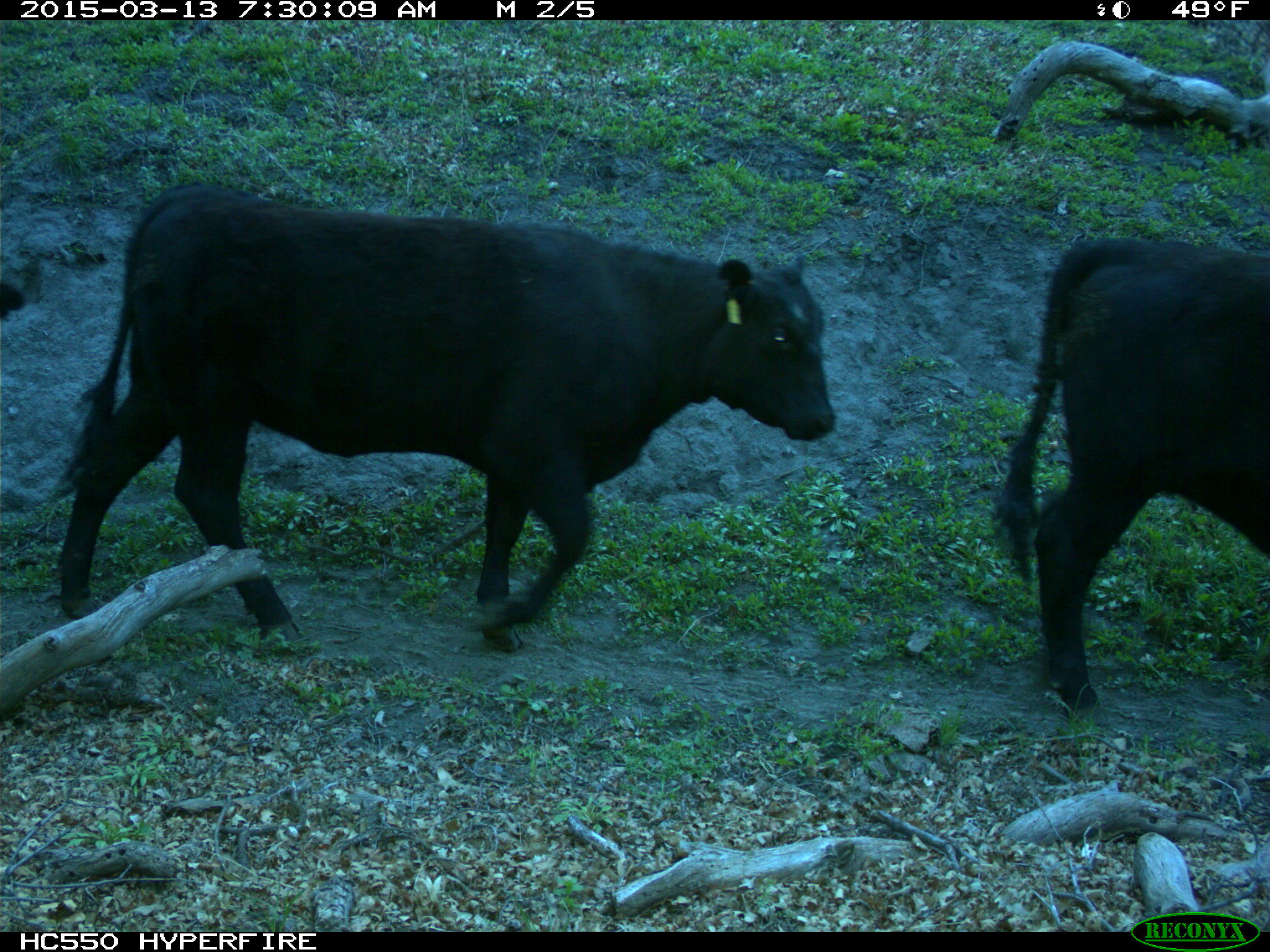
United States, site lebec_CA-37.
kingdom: Animalia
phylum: Chordata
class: Mammalia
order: Artiodactyla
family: Bovidae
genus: Bos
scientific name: Bos taurus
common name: domestic cow